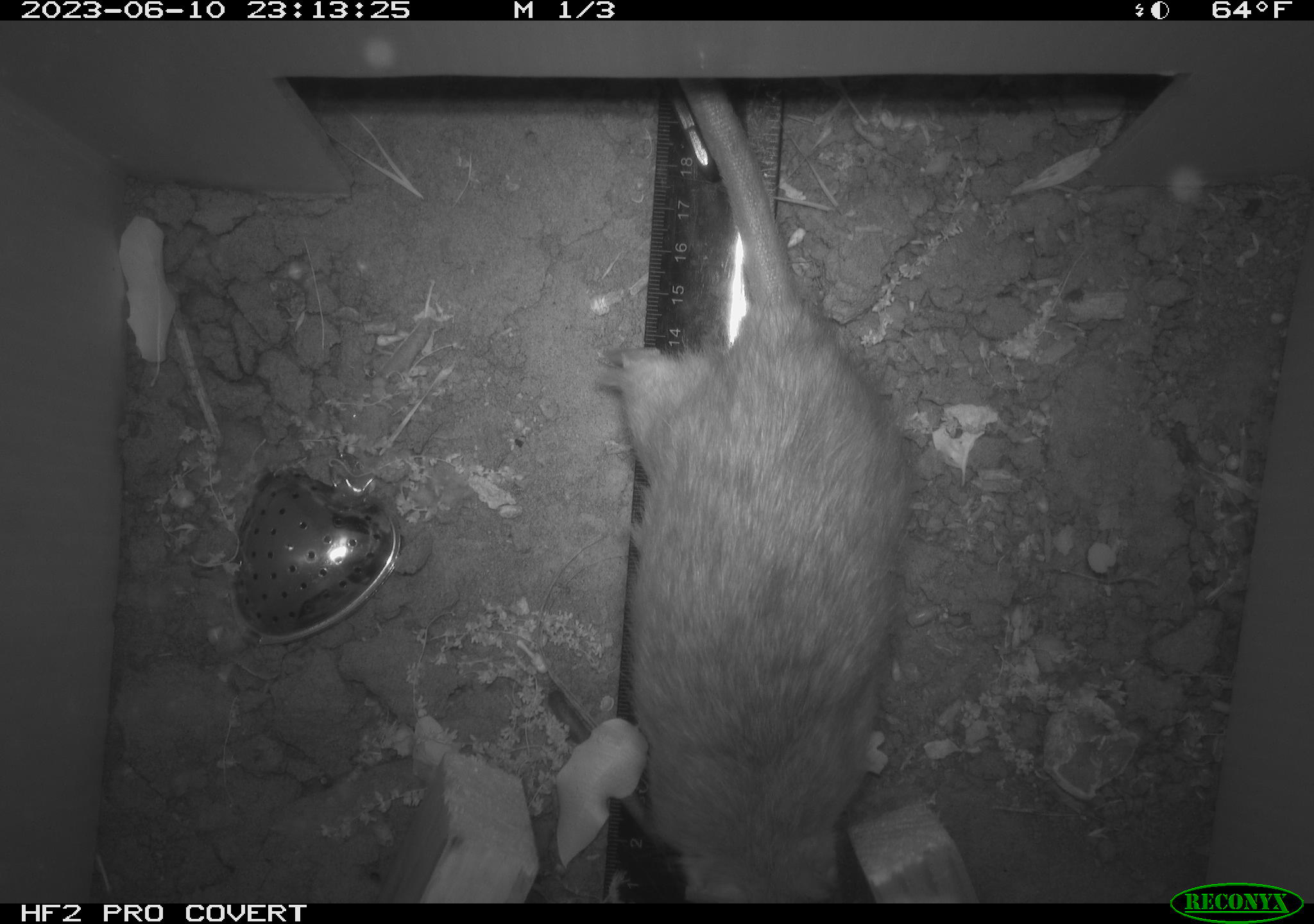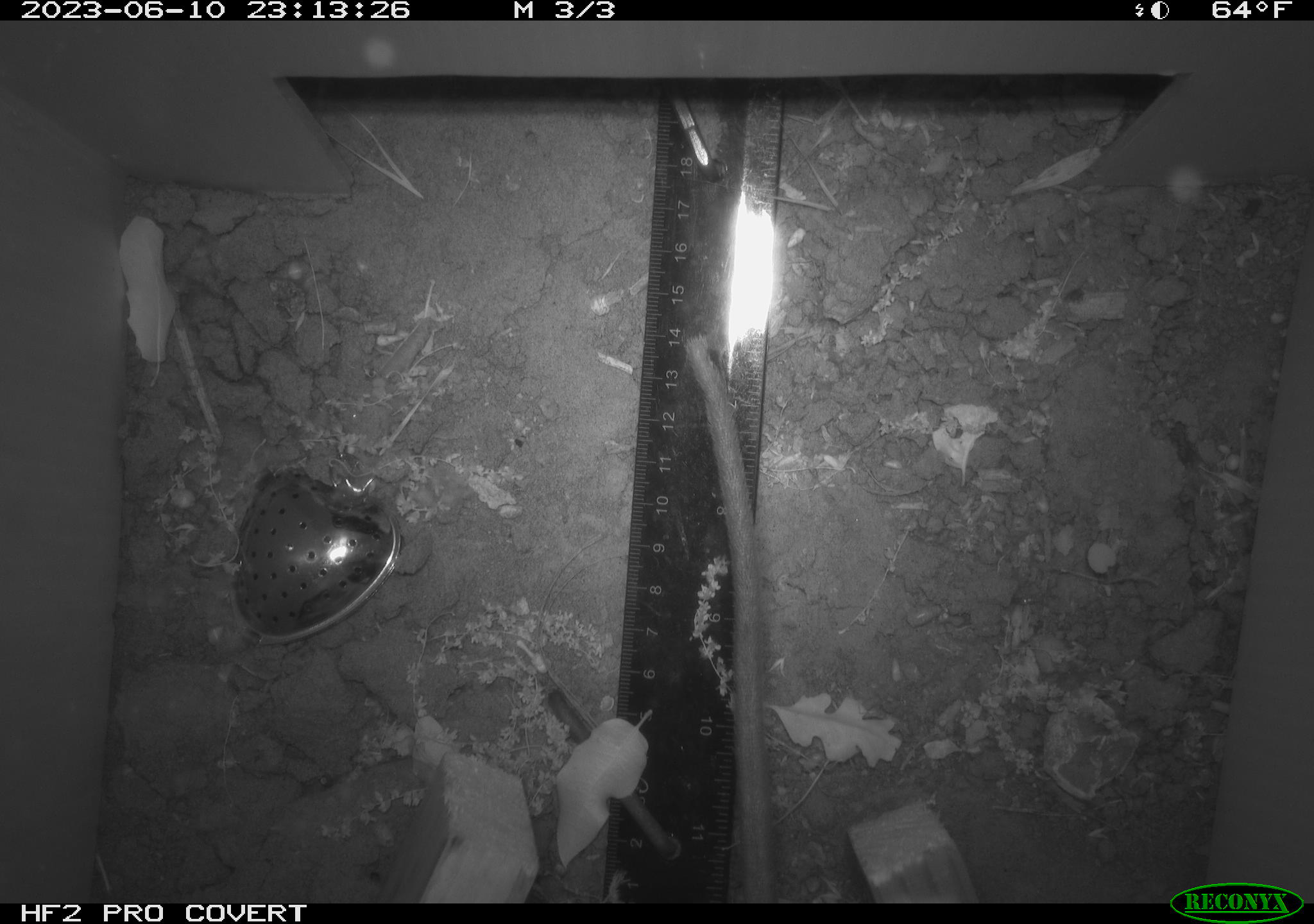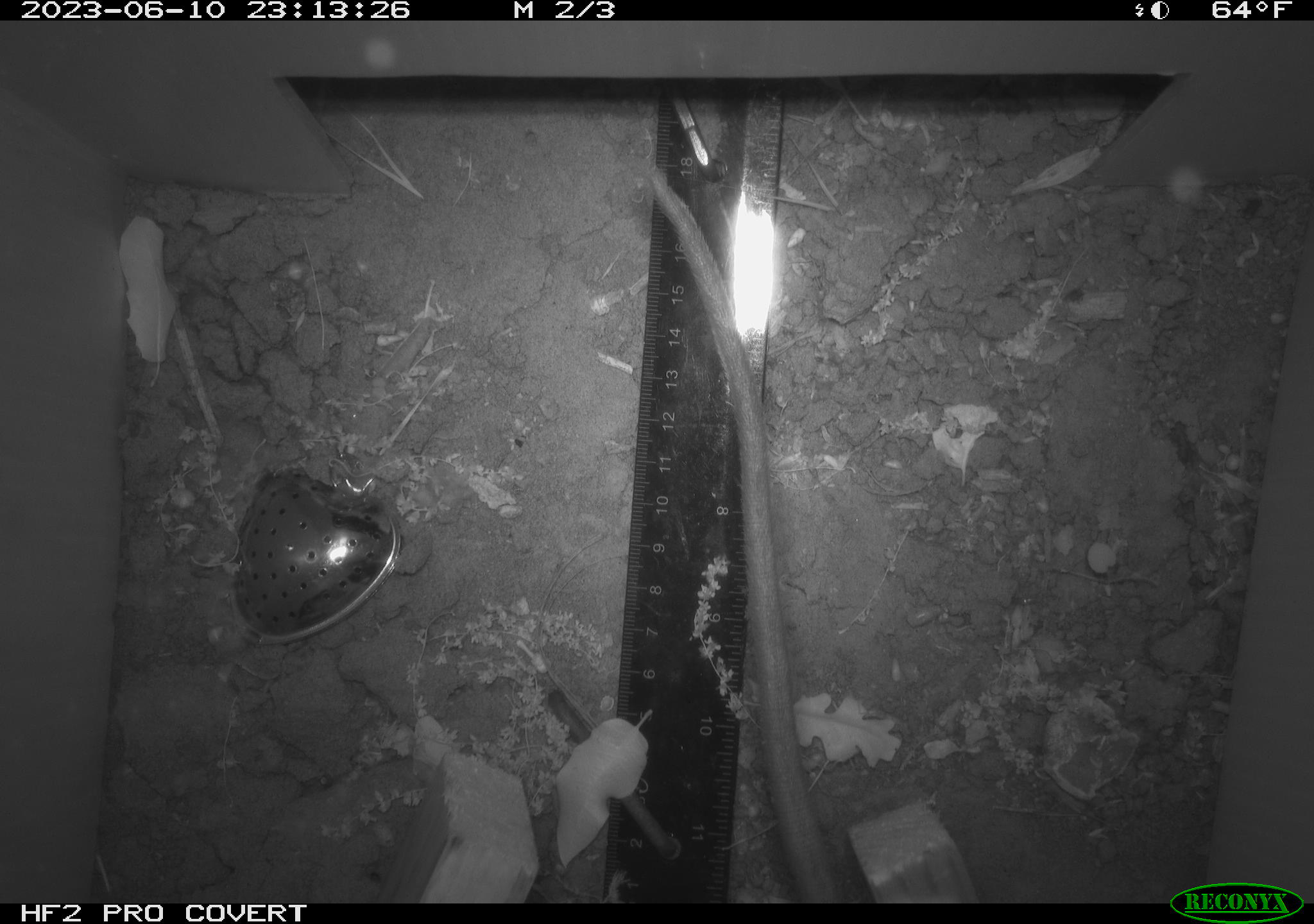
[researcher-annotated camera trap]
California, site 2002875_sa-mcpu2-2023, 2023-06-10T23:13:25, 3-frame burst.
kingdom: Animalia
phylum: Chordata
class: Mammalia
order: Rodentia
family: Muridae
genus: Rattus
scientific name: Rattus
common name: rat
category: rattus species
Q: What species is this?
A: Rattus species (rat) (Rattus).